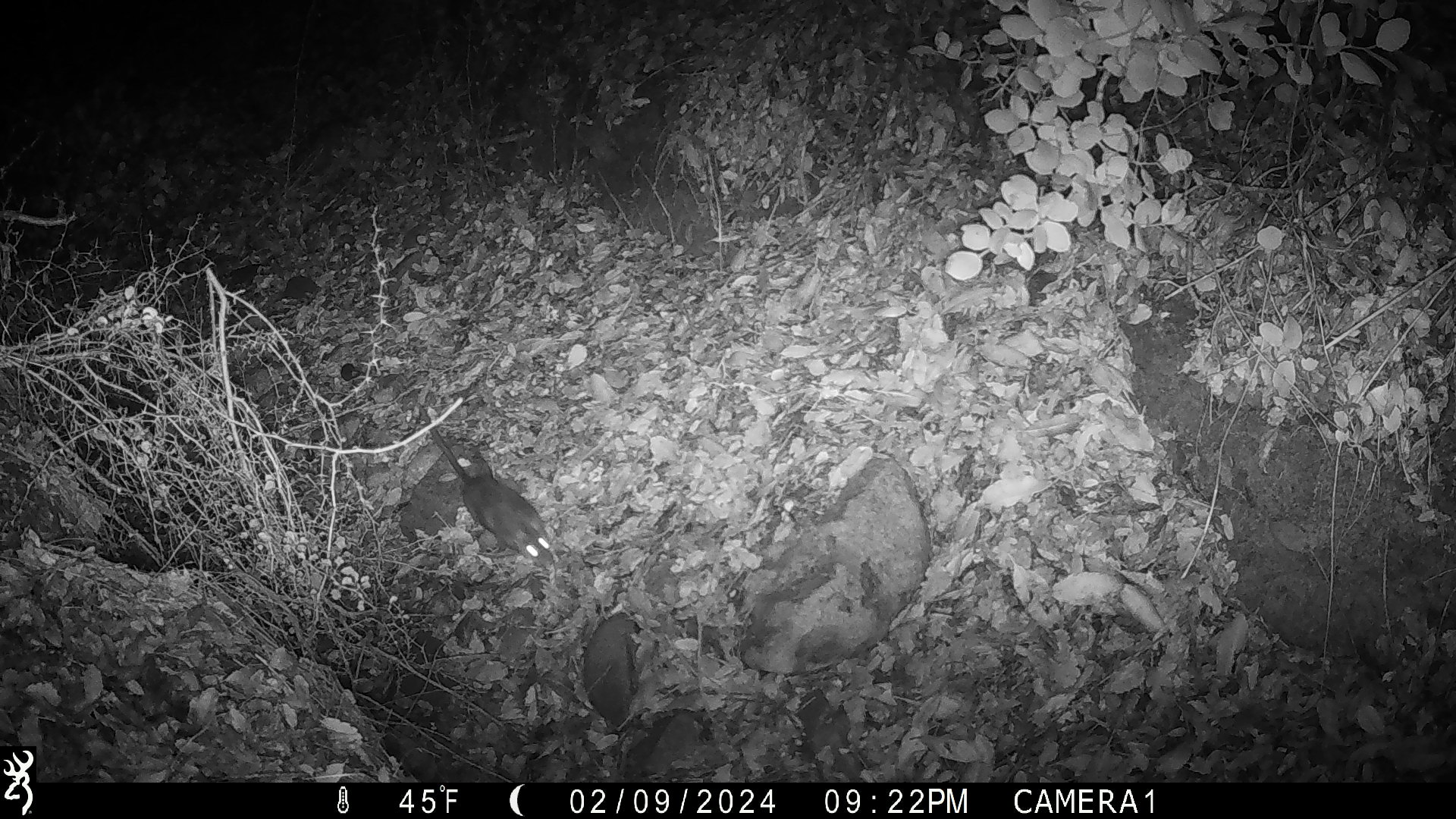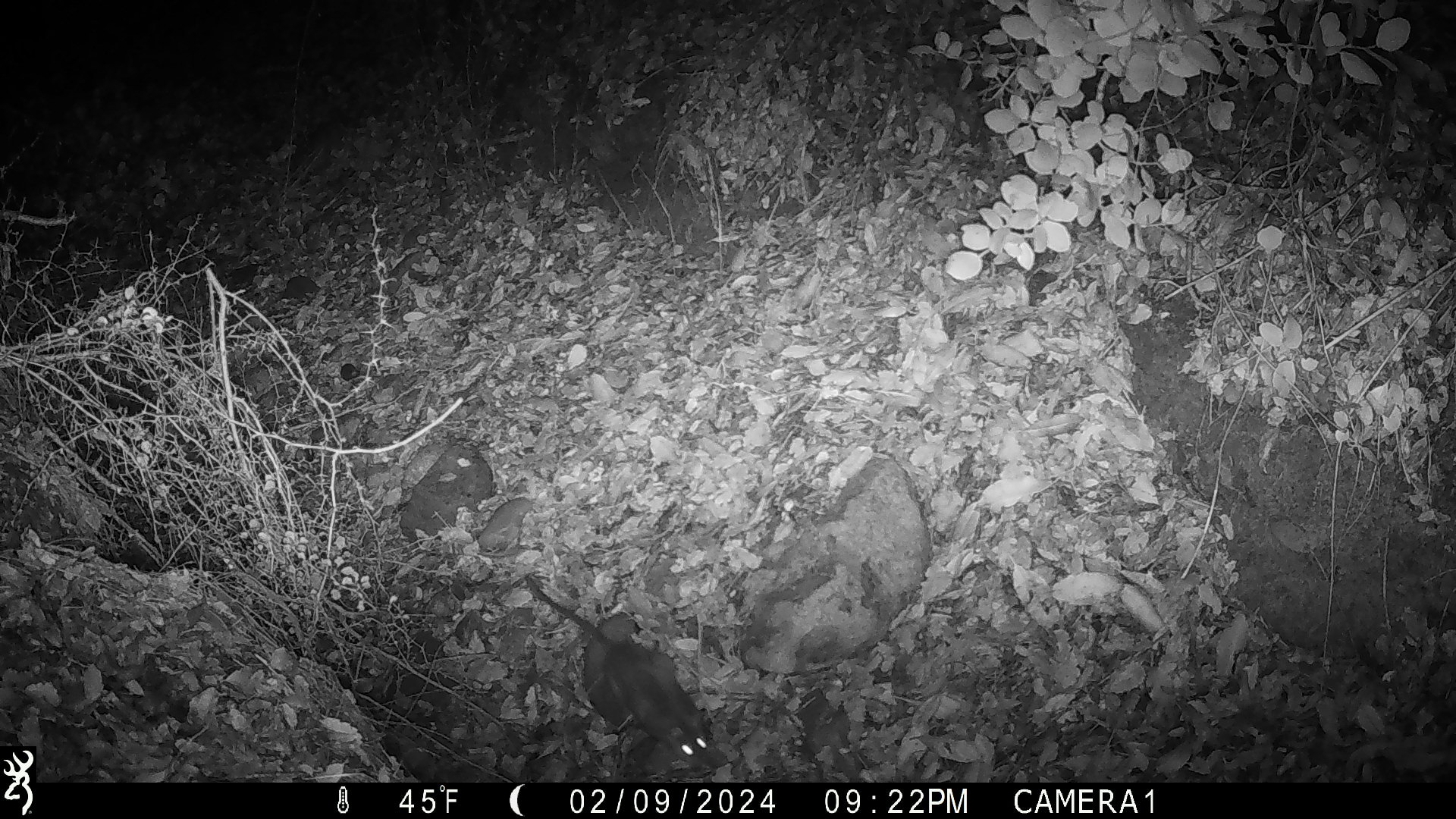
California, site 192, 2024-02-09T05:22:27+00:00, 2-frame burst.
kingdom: Animalia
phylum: Chordata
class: Mammalia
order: Rodentia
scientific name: Rodentia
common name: mouse or rat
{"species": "mouse or rat (Rodentia)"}